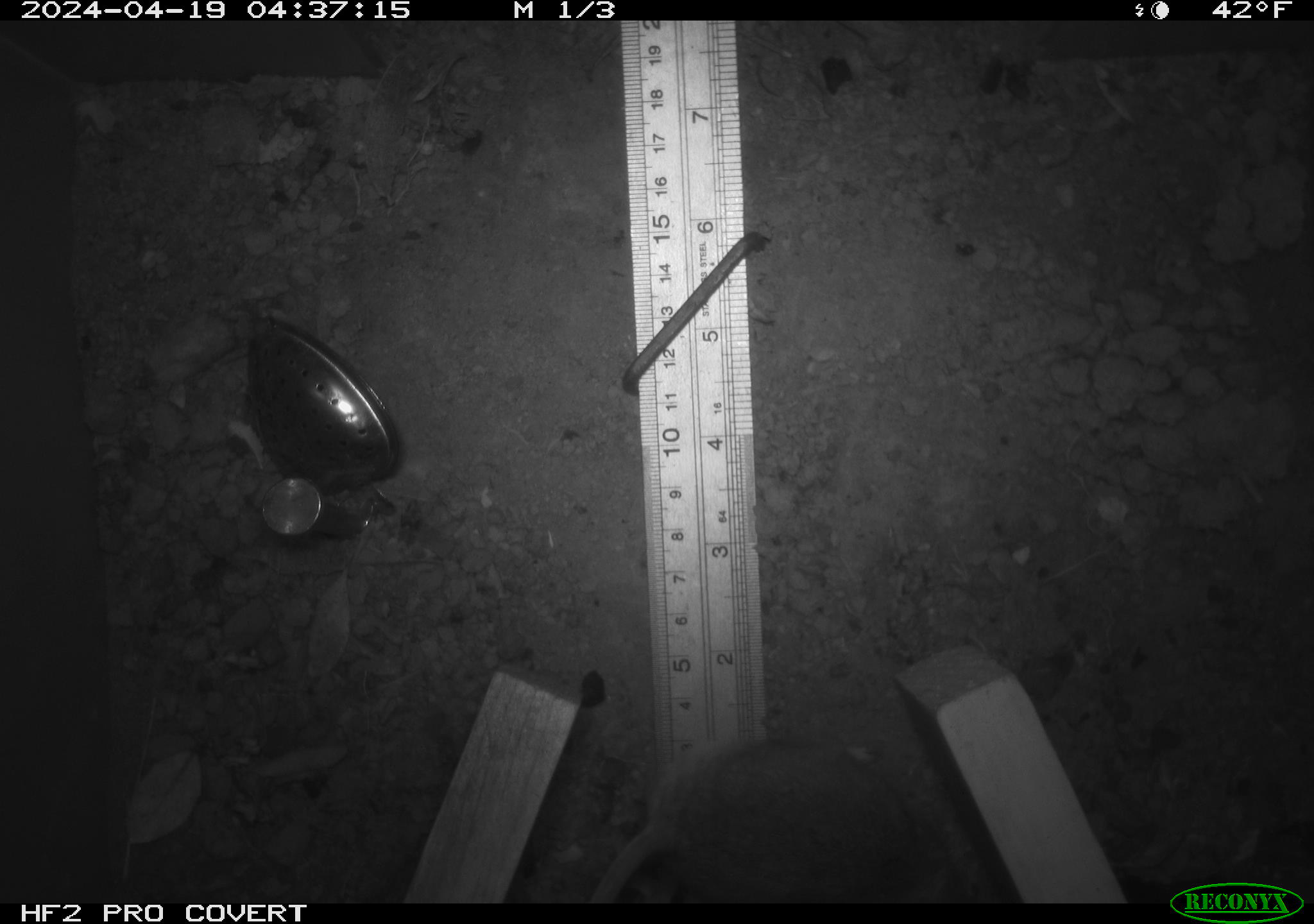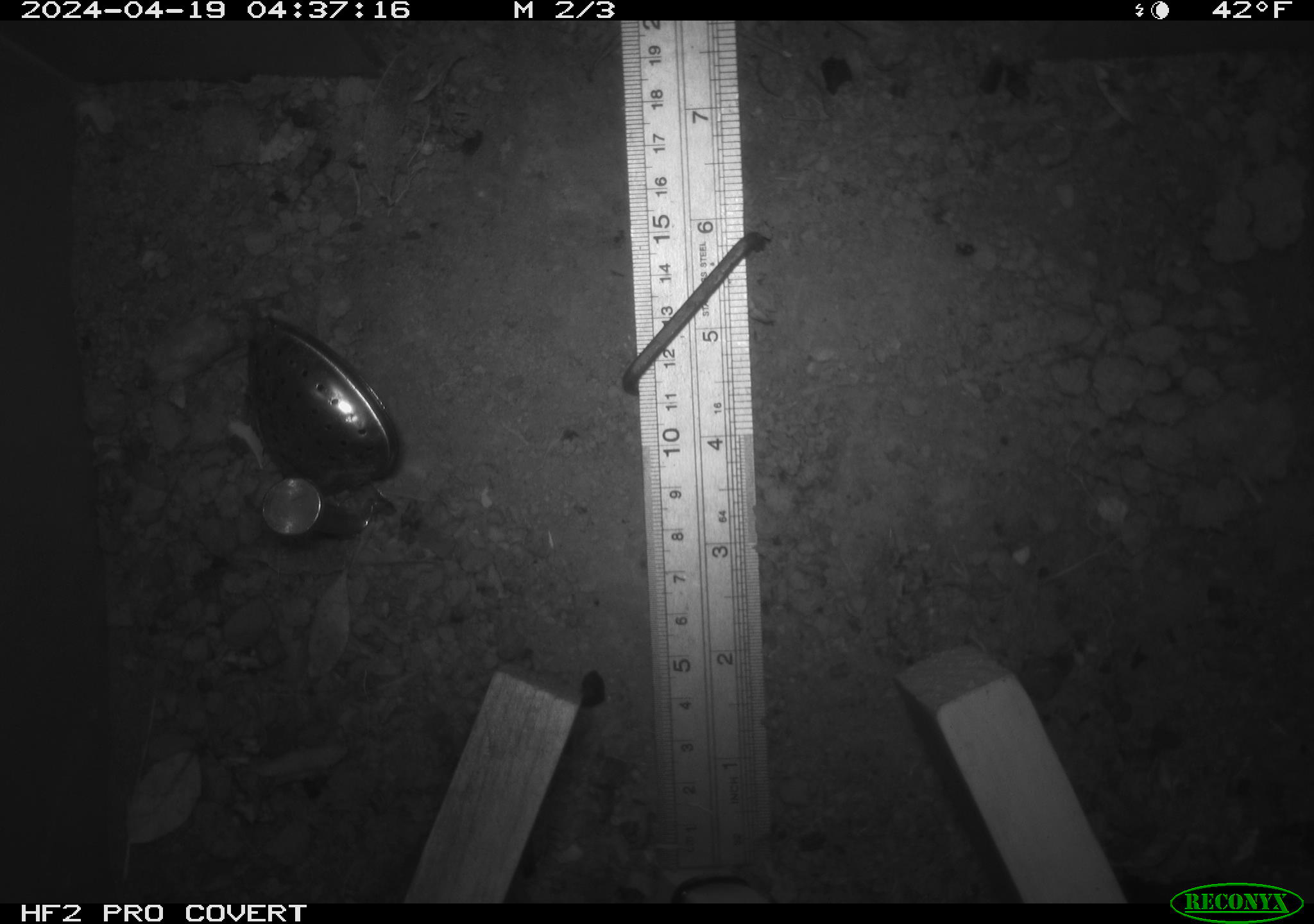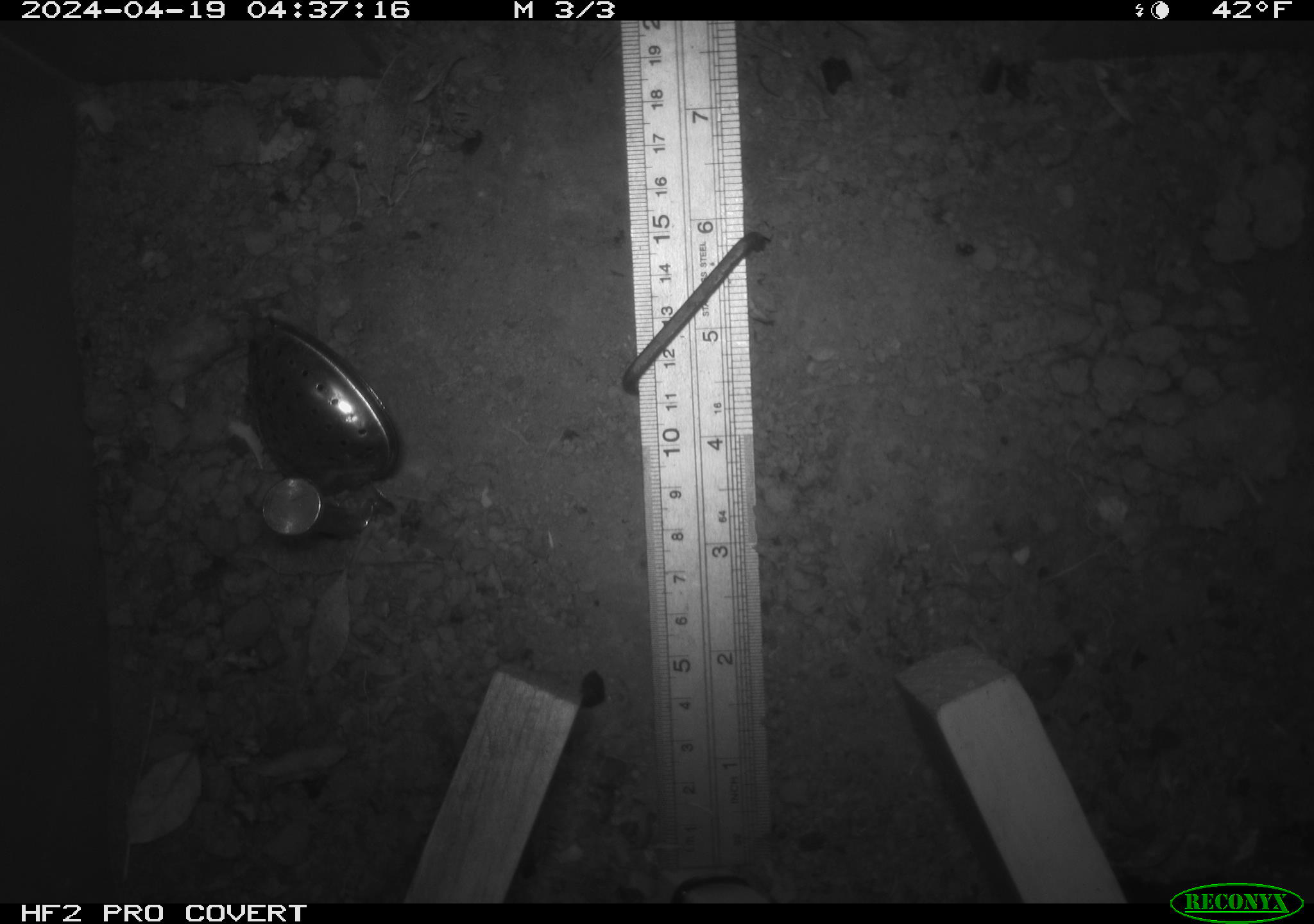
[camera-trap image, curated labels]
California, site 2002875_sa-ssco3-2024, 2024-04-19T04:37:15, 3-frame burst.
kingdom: Animalia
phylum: Chordata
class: Mammalia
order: Rodentia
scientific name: Rodentia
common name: rodent